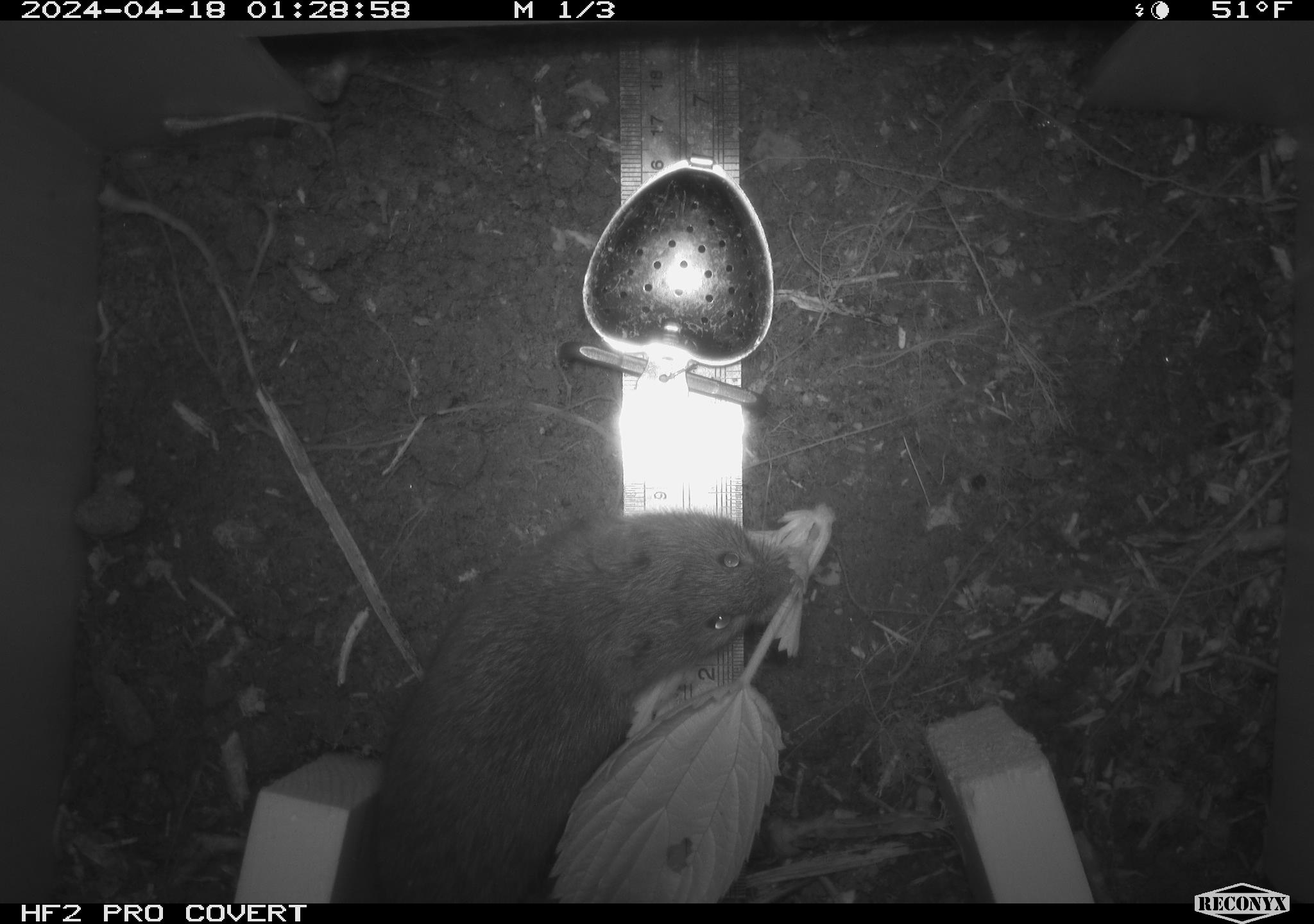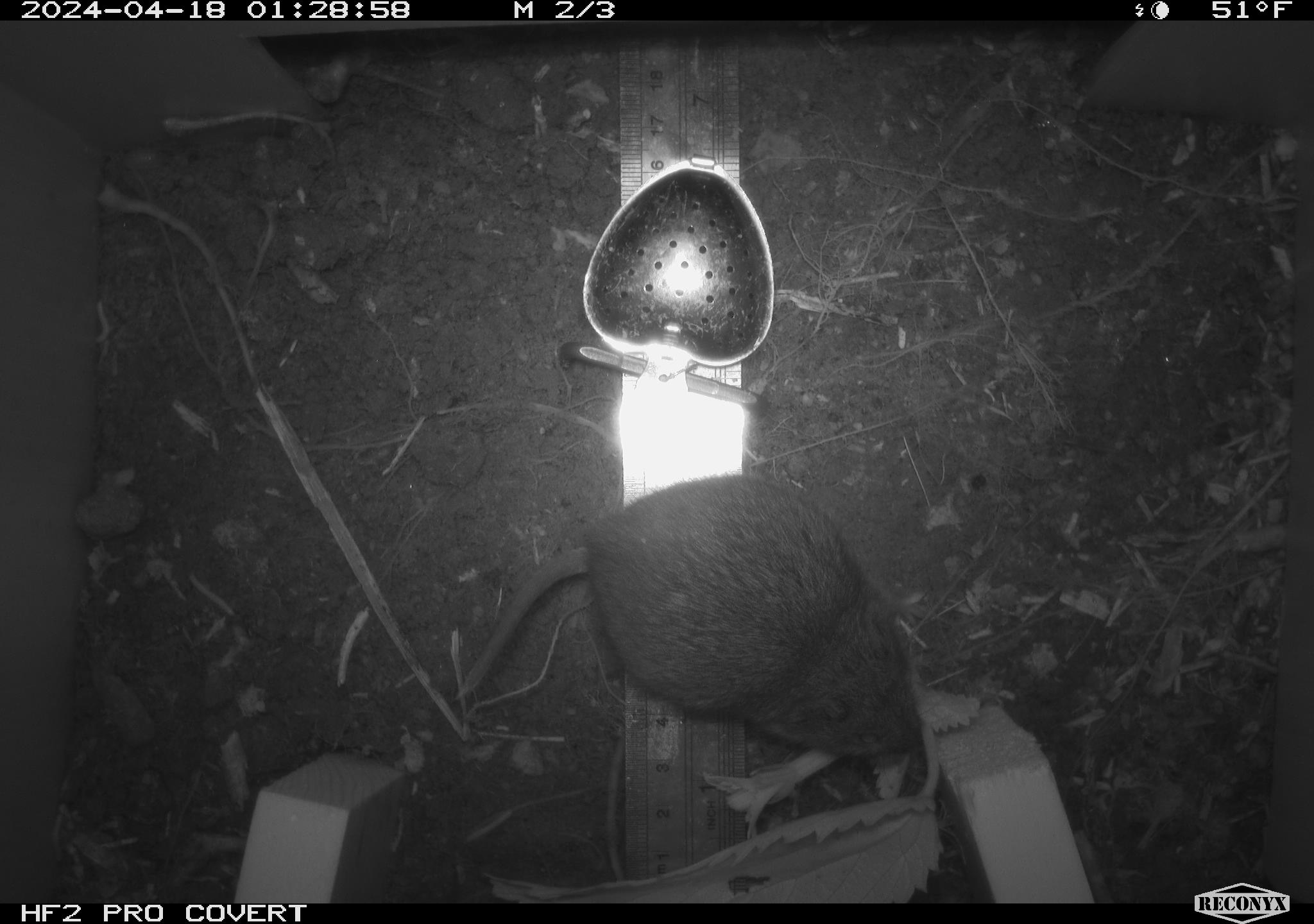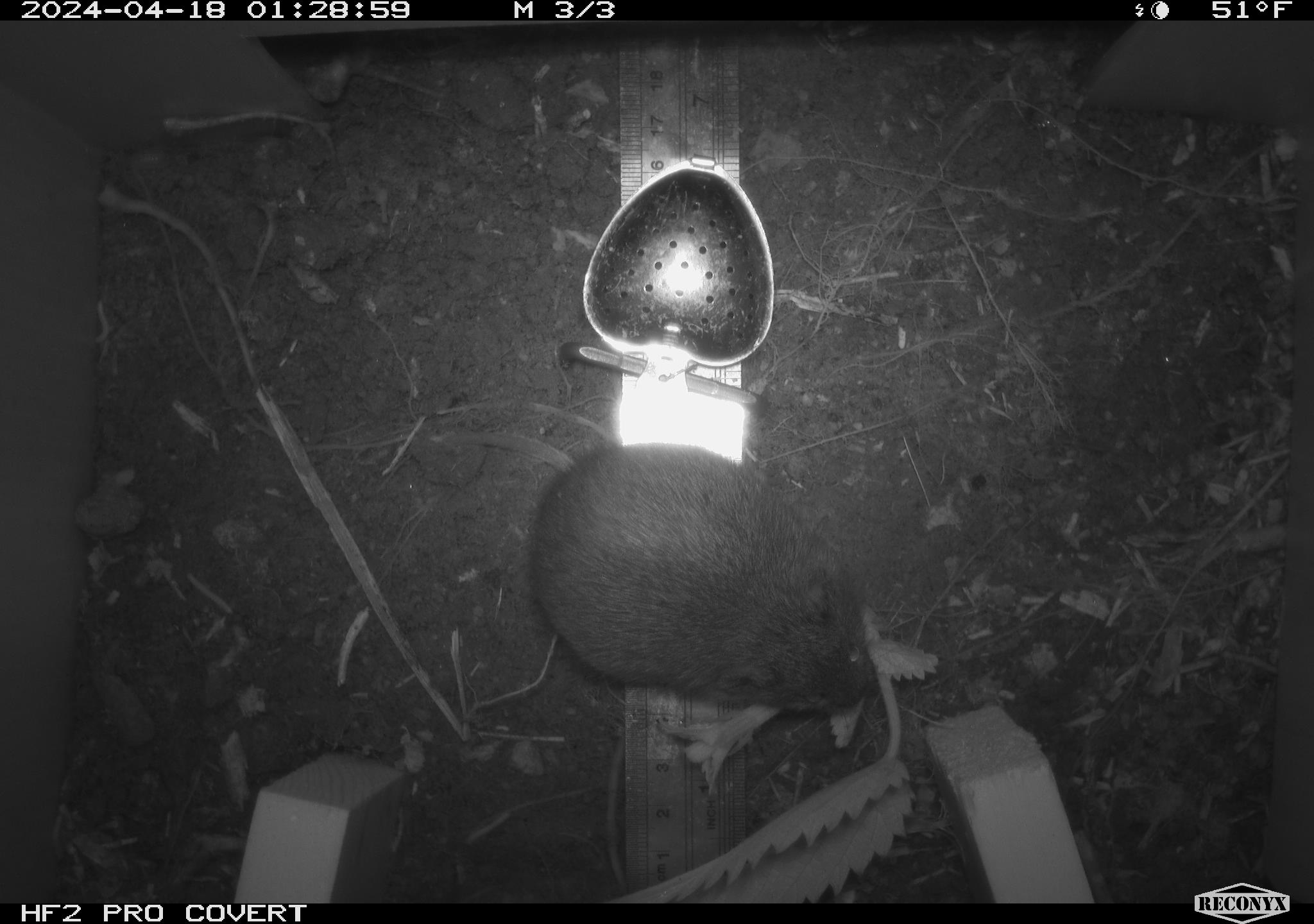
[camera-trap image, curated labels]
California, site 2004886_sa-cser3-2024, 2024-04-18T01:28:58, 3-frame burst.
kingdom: Animalia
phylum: Chordata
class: Mammalia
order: Rodentia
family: Cricetidae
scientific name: Cricetidae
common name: hamsters, voles, lemmings, and allies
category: cricetidae family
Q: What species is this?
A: Cricetidae family (hamsters, voles, lemmings, and allies) (Cricetidae).